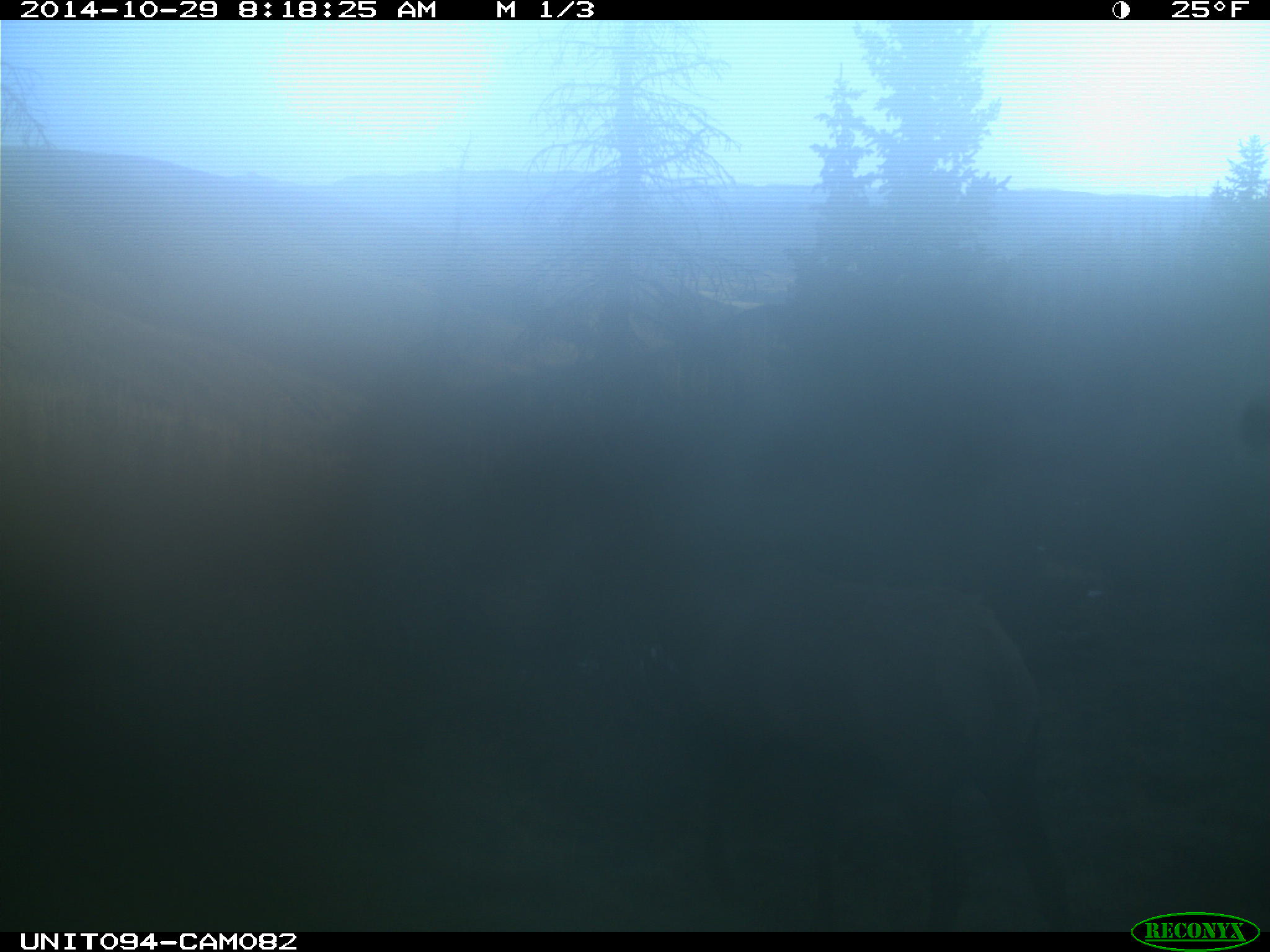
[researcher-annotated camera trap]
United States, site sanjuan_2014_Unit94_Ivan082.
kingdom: Animalia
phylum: Chordata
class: Mammalia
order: Artiodactyla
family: Cervidae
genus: Cervus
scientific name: Cervus elaphus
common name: red deer